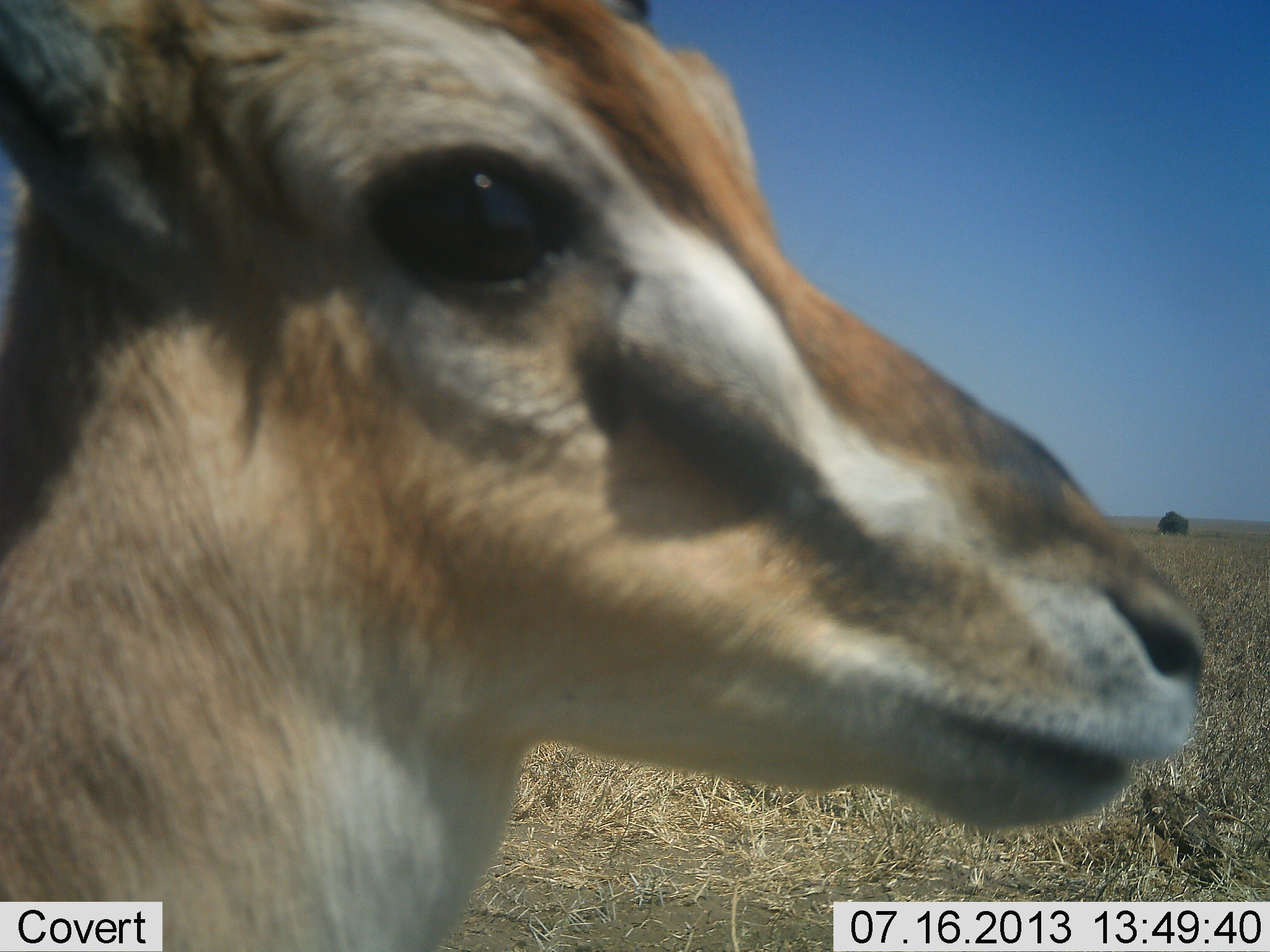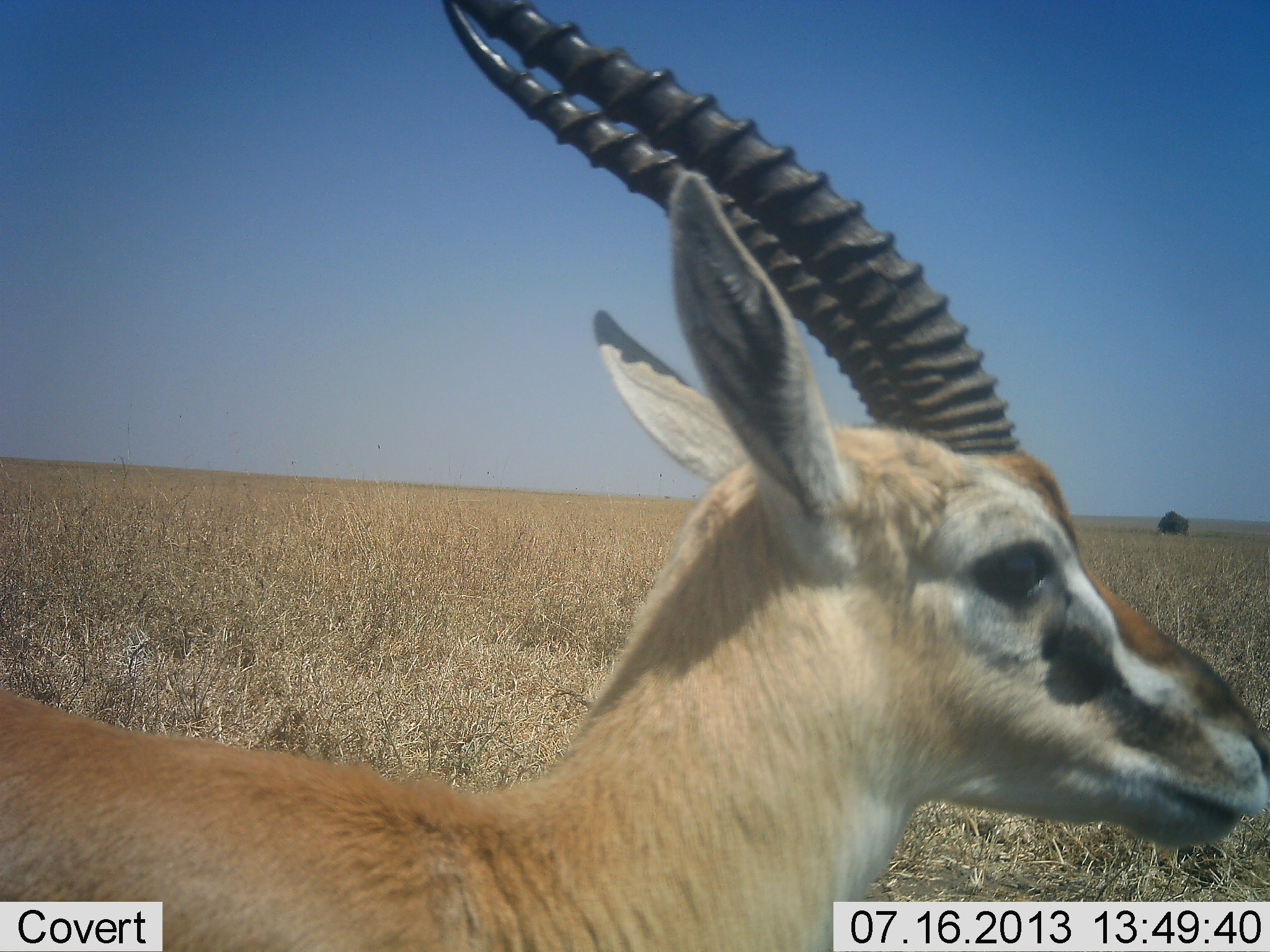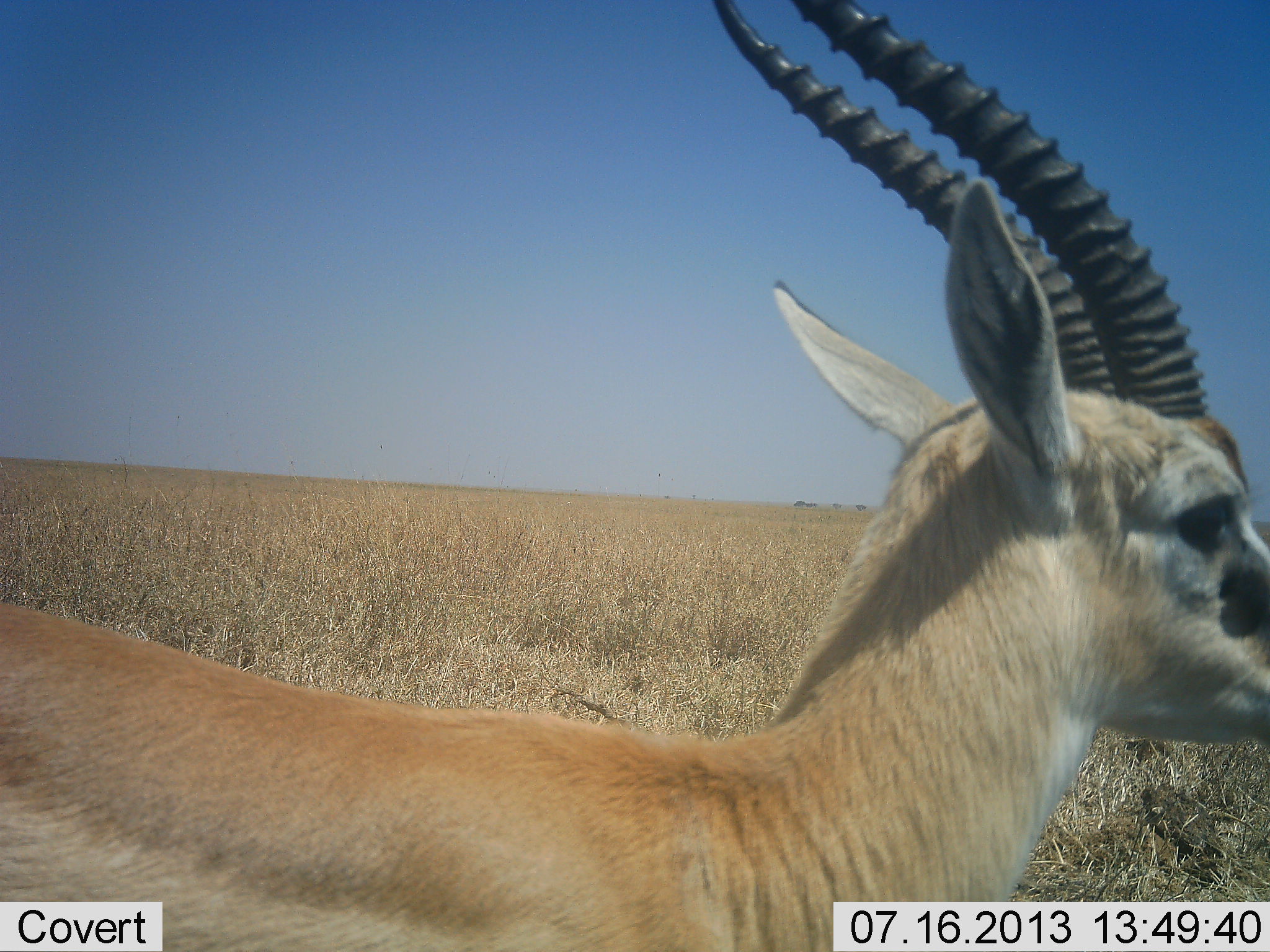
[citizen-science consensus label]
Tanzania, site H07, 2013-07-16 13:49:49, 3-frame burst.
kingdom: Animalia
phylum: Chordata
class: Mammalia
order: Artiodactyla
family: Bovidae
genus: Eudorcas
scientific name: Eudorcas thomsonii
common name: thomson's gazelle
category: gazellethomsons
Gazellethomsons (thomson's gazelle) (Eudorcas thomsonii), count 1. Behavior (volunteer vote fractions): standing 53%, resting 5%, moving 47%, interacting 5%. Young present (vote fraction): 0%. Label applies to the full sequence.